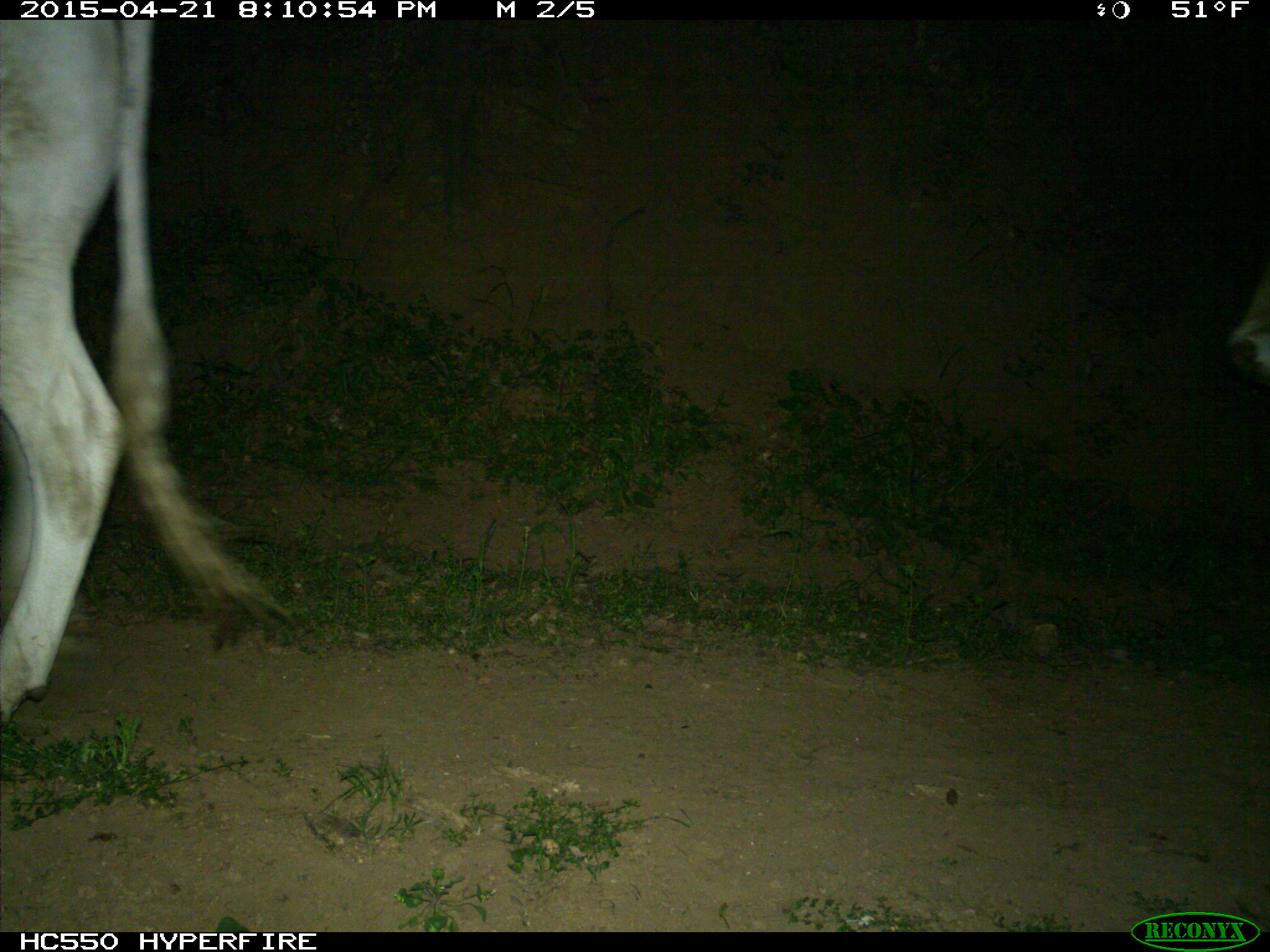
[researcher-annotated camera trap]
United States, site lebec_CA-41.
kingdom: Animalia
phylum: Chordata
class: Mammalia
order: Artiodactyla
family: Bovidae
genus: Bos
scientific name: Bos taurus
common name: domestic cow